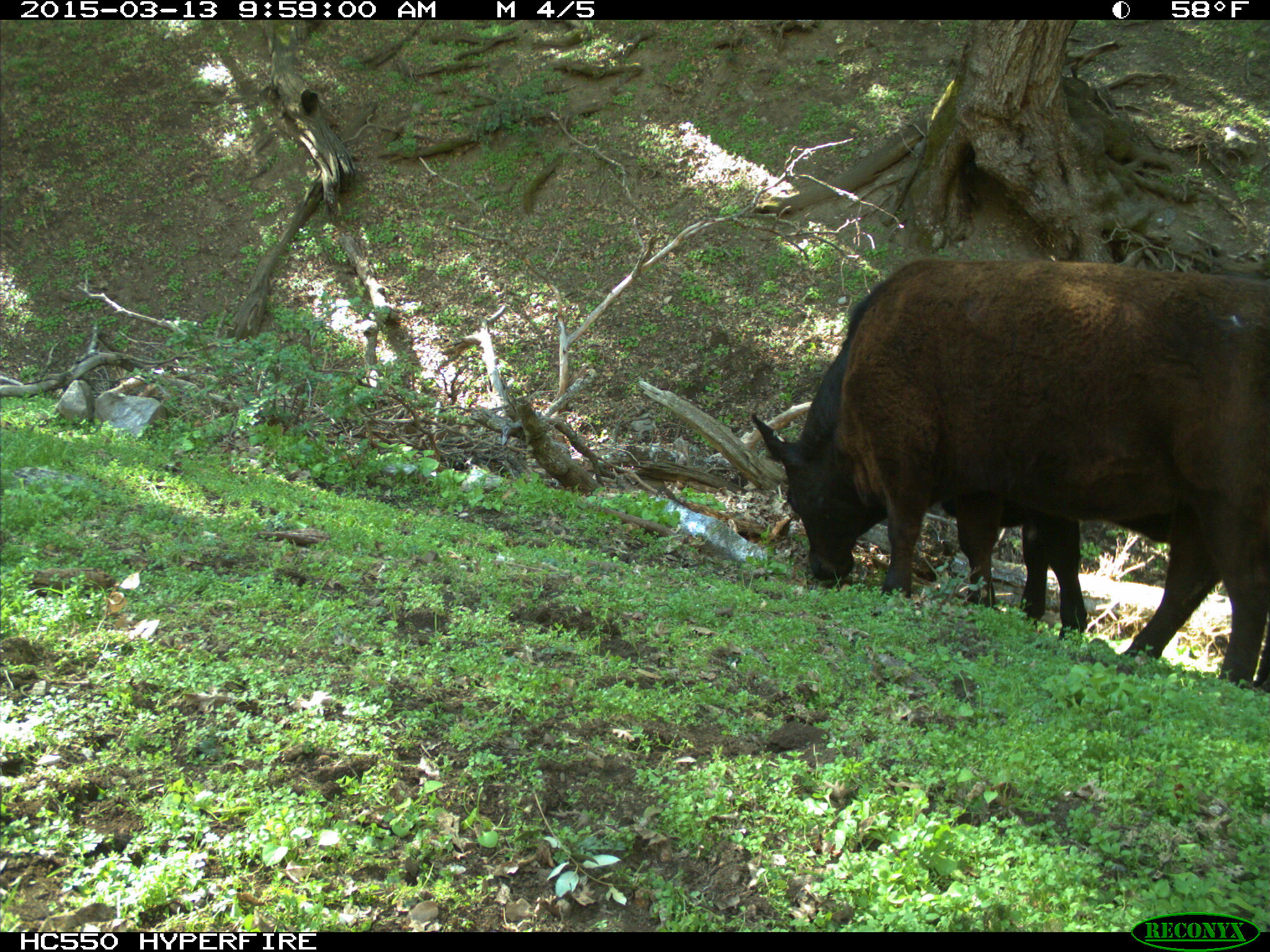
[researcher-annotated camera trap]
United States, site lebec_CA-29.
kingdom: Animalia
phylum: Chordata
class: Mammalia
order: Artiodactyla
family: Bovidae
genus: Bos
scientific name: Bos taurus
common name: domestic cow